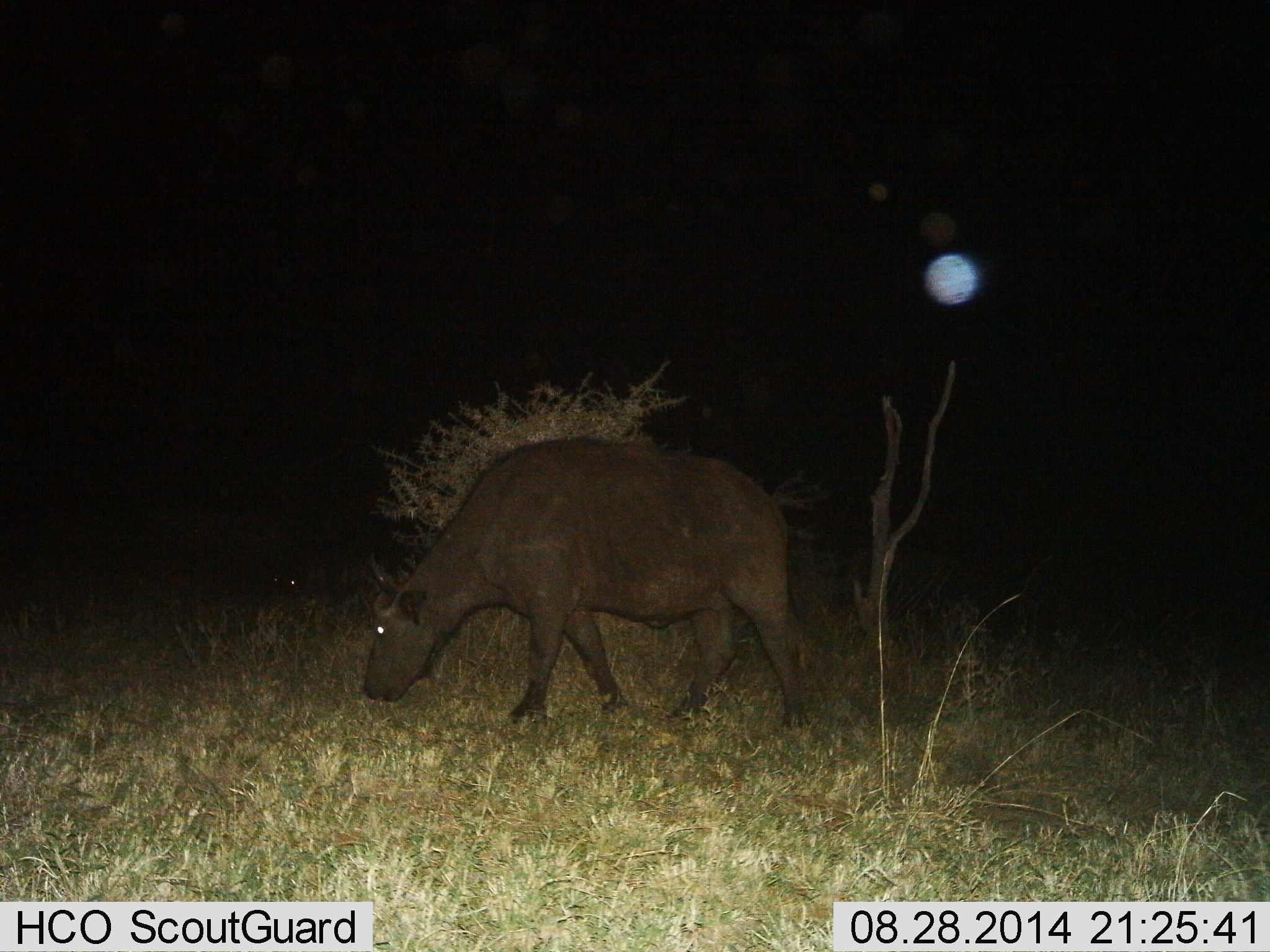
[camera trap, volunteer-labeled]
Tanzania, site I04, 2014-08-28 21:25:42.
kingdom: Animalia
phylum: Chordata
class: Mammalia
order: Artiodactyla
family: Bovidae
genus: Syncerus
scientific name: Syncerus caffer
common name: cape buffalo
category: buffalo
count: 1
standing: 0%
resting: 0%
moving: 40%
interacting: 0%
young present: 0%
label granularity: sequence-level